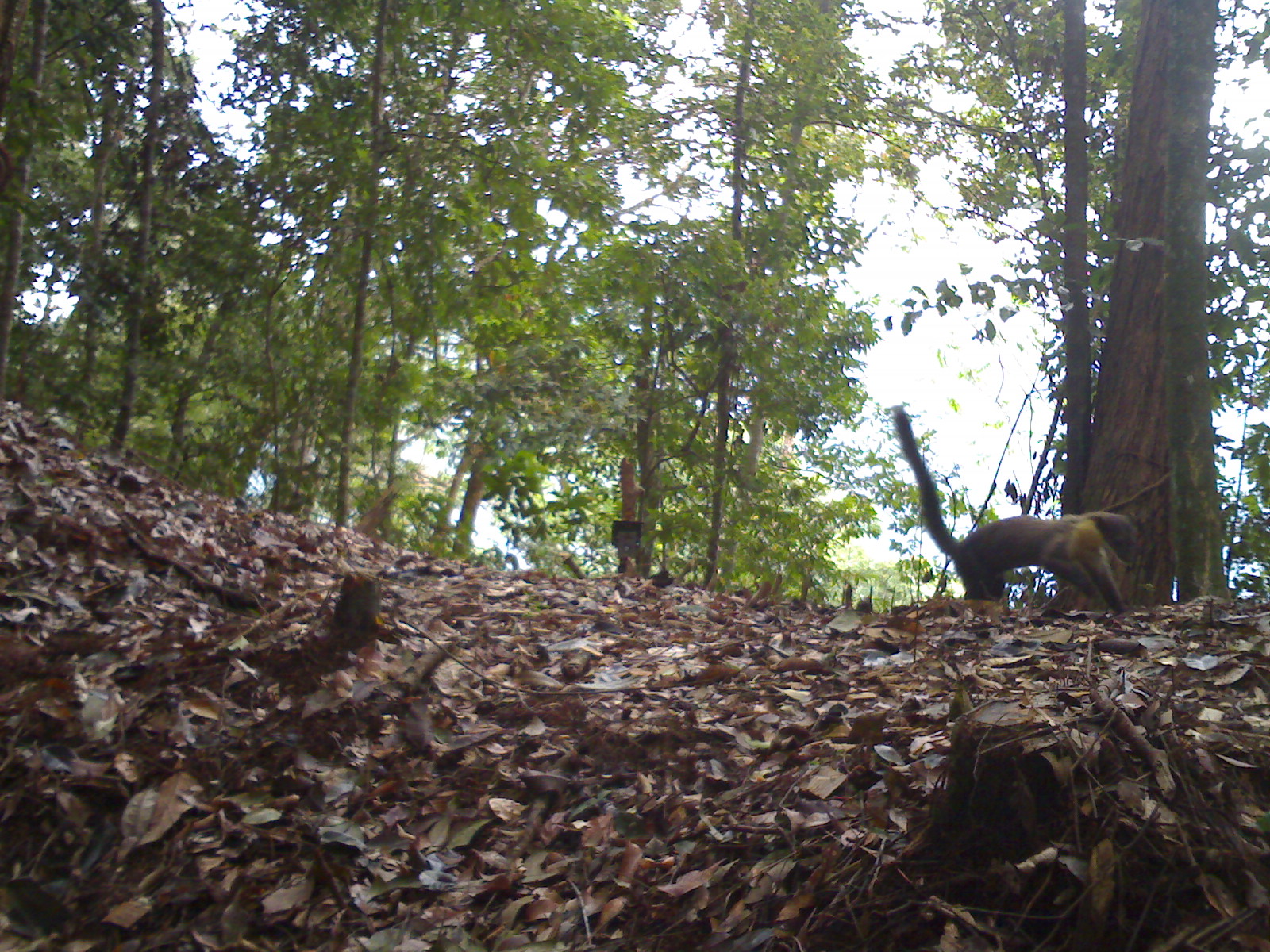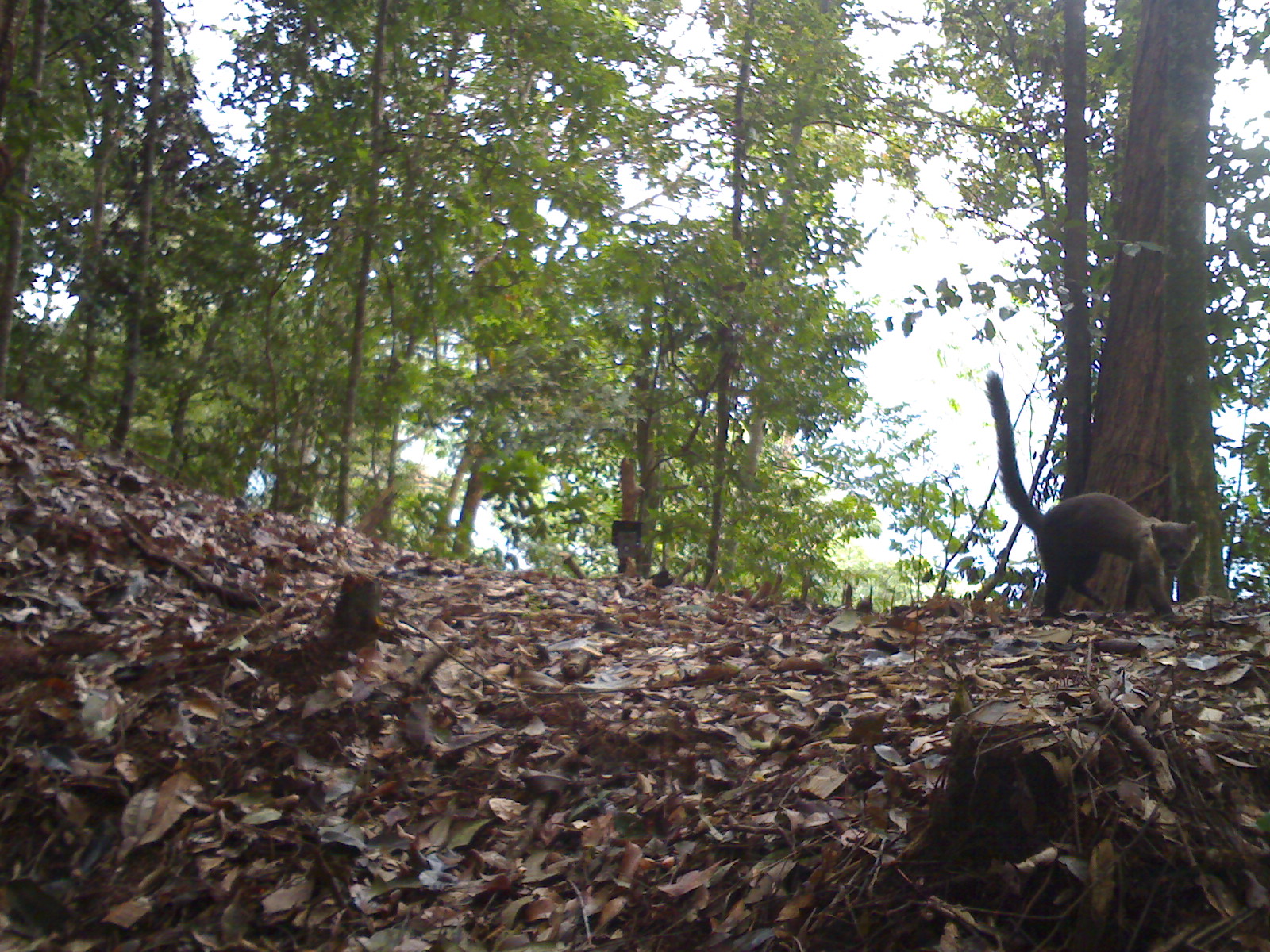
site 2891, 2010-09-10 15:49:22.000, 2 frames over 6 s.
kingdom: Animalia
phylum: Chordata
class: Mammalia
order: Carnivora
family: Mustelidae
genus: Martes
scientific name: Martes flavigula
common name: yellow-throated marten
Martes flavigula (yellow-throated marten), count 1.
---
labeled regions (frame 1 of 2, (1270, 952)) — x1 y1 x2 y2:
martes flavigula: 892 402 1141 613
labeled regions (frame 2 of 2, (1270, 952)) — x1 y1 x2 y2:
martes flavigula: 984 371 1202 620